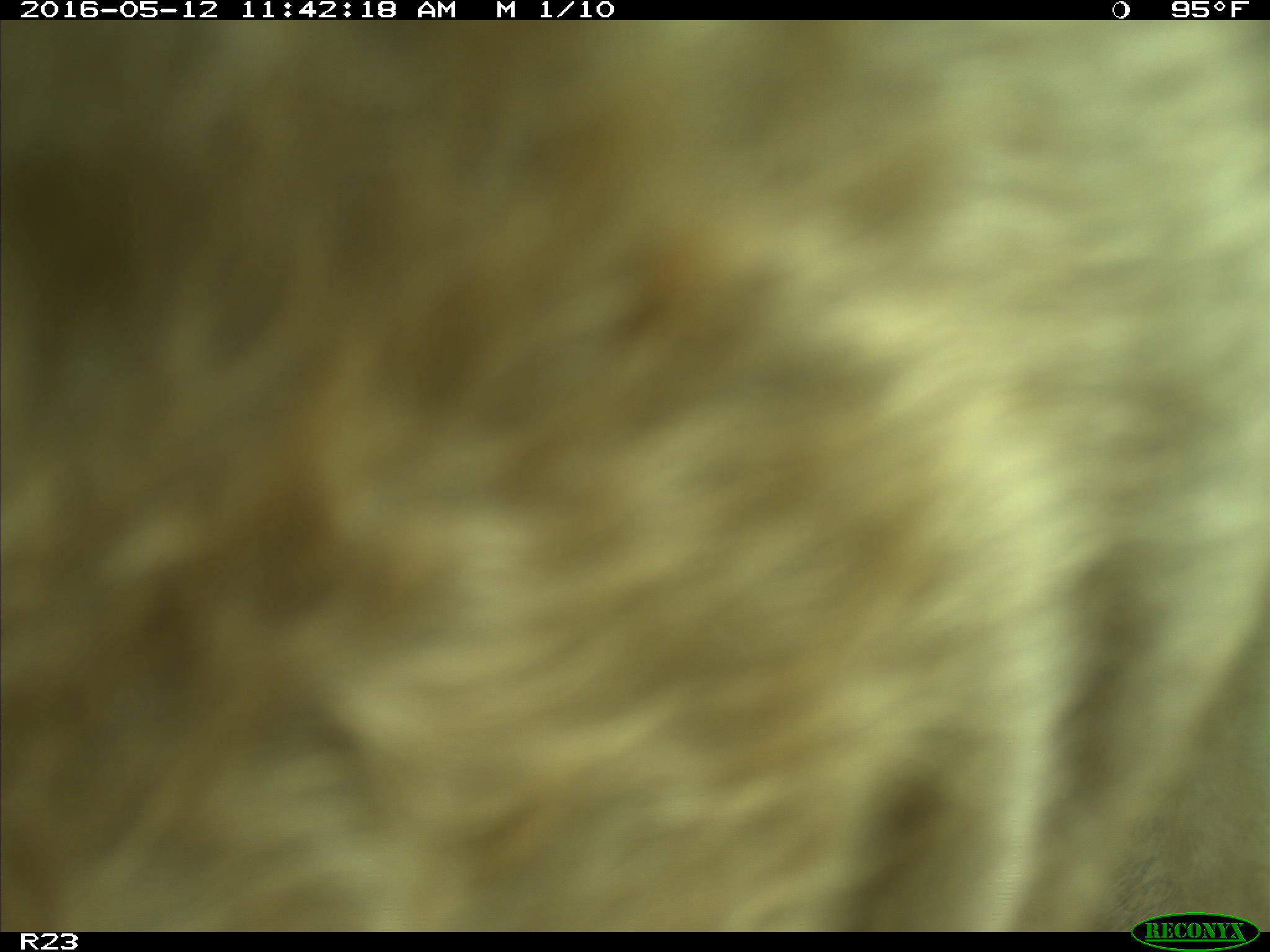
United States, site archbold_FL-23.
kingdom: Animalia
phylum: Chordata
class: Mammalia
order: Artiodactyla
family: Bovidae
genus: Bos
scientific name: Bos taurus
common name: domestic cow